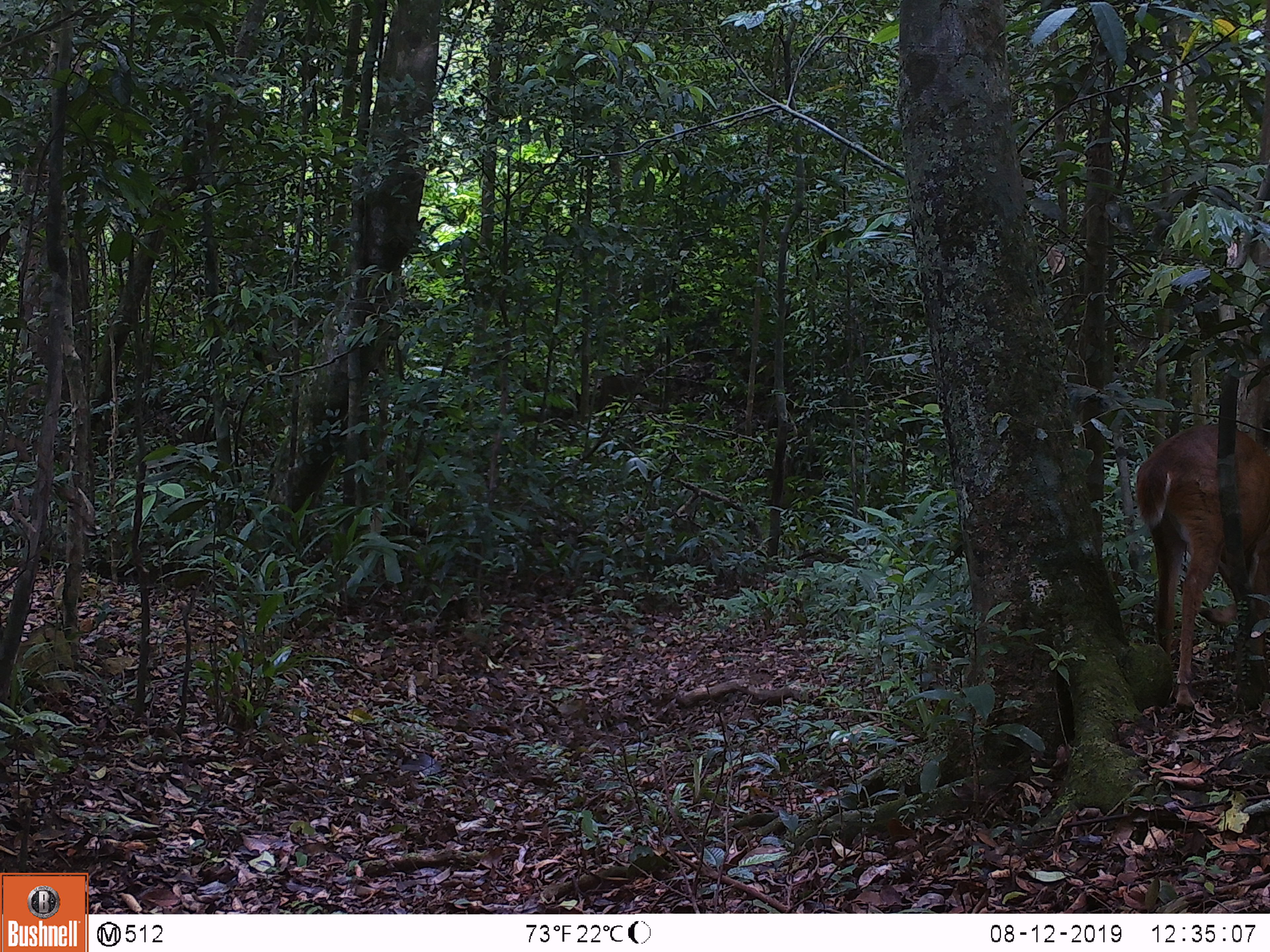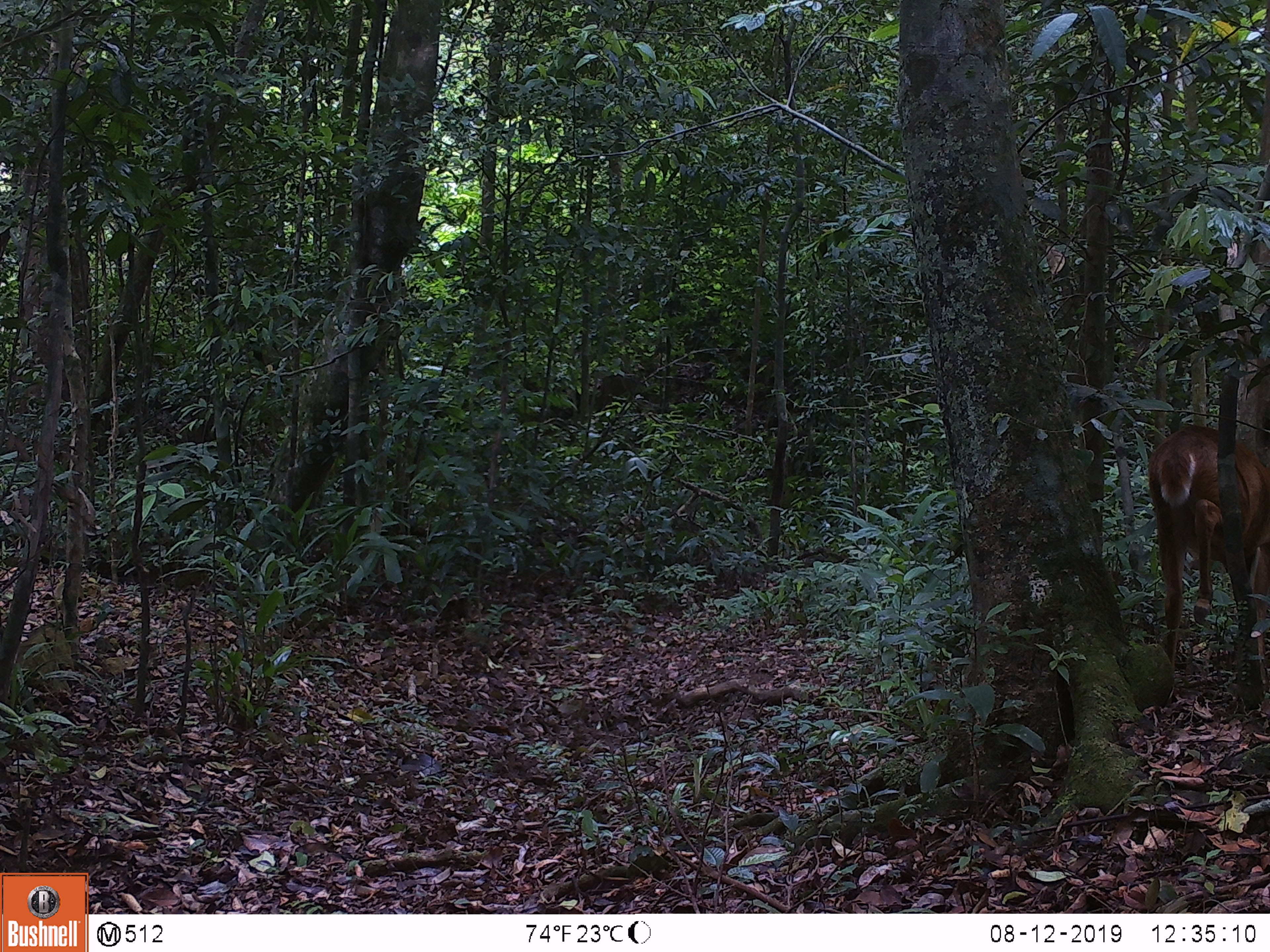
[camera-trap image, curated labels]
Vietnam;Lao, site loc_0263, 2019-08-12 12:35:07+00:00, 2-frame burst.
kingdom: Animalia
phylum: Chordata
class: Mammalia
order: Artiodactyla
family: Cervidae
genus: Muntiacus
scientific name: Muntiacus vuquangensis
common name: large-antlered muntjac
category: large antlered muntjac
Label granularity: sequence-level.